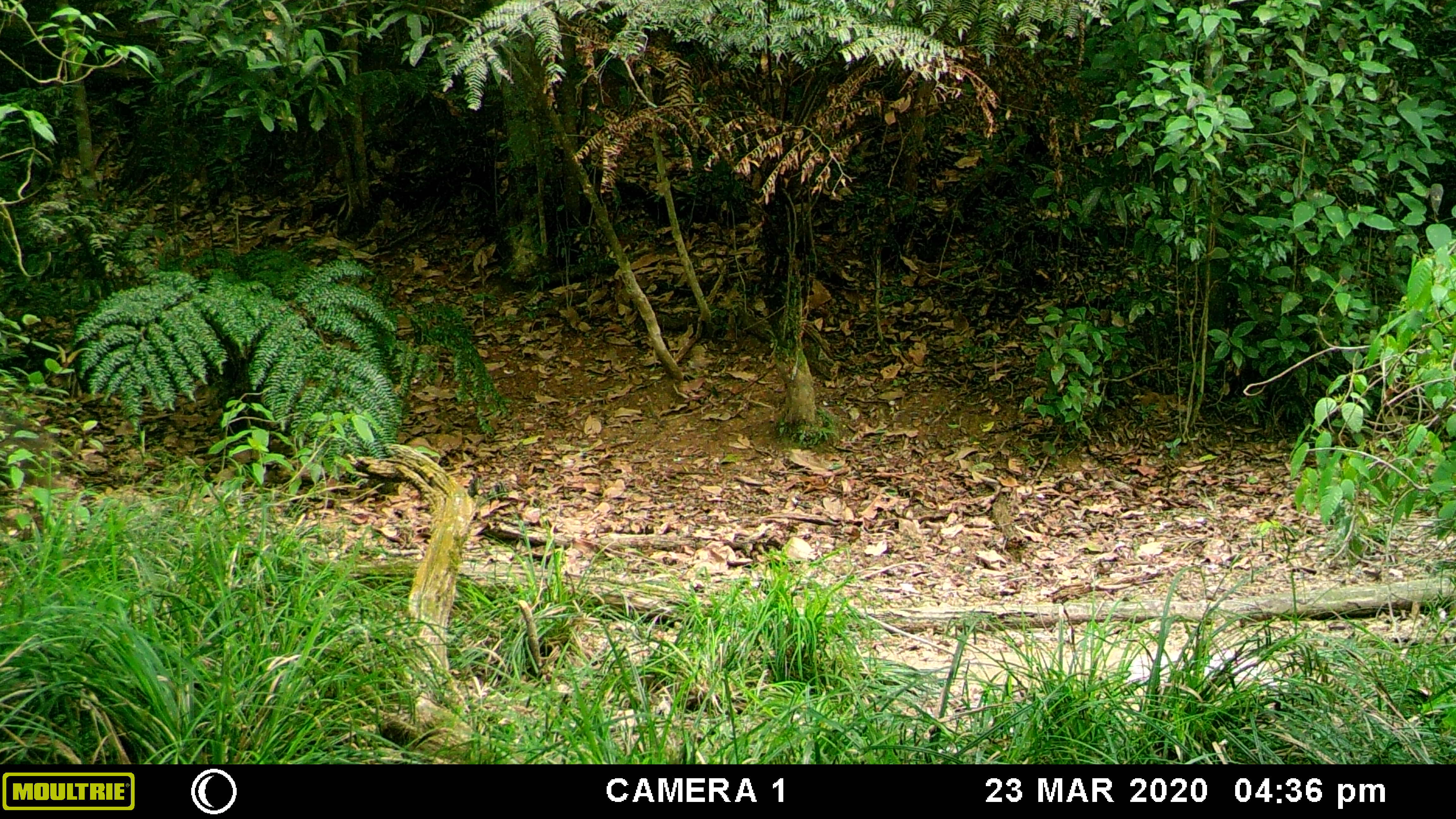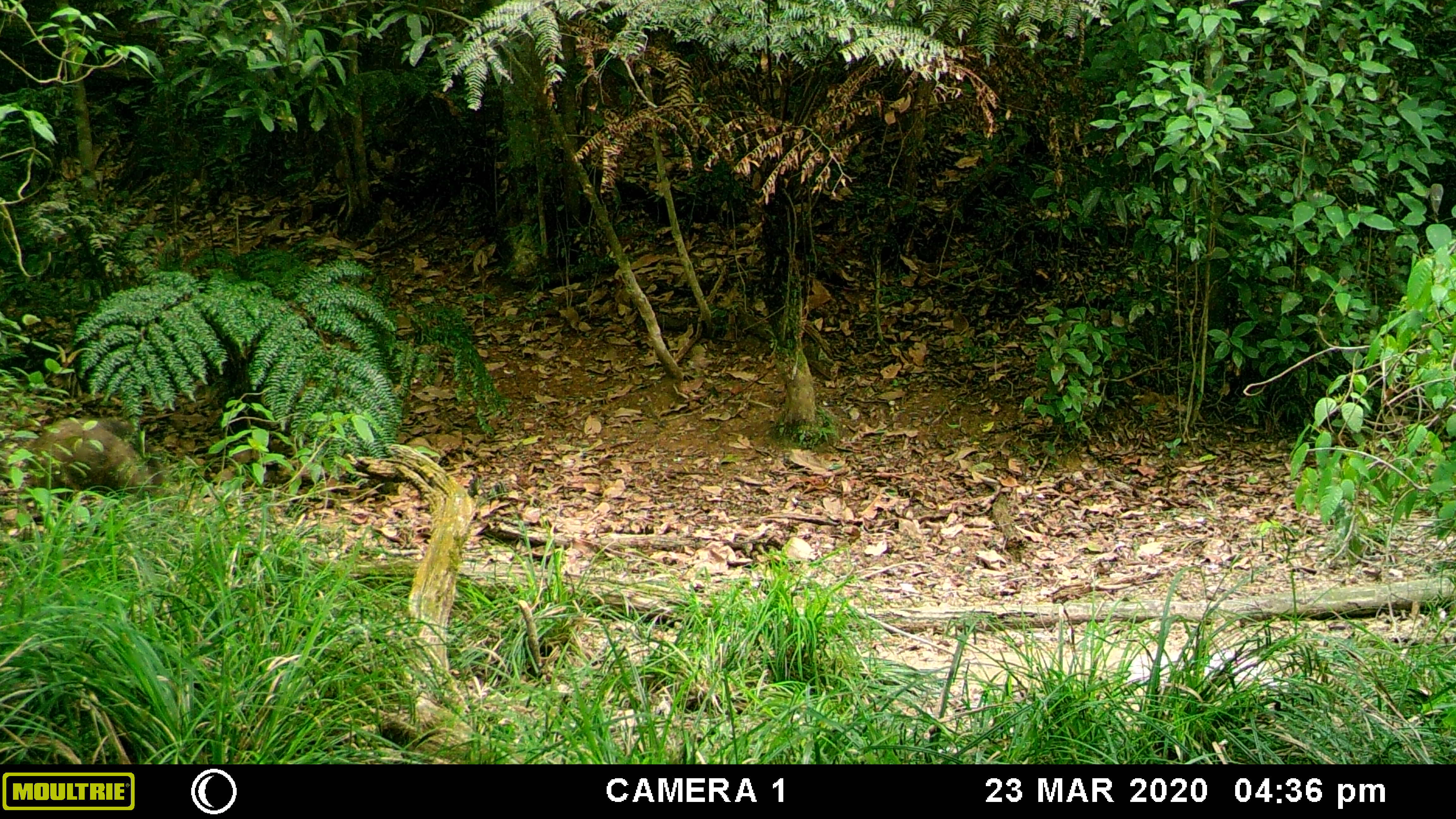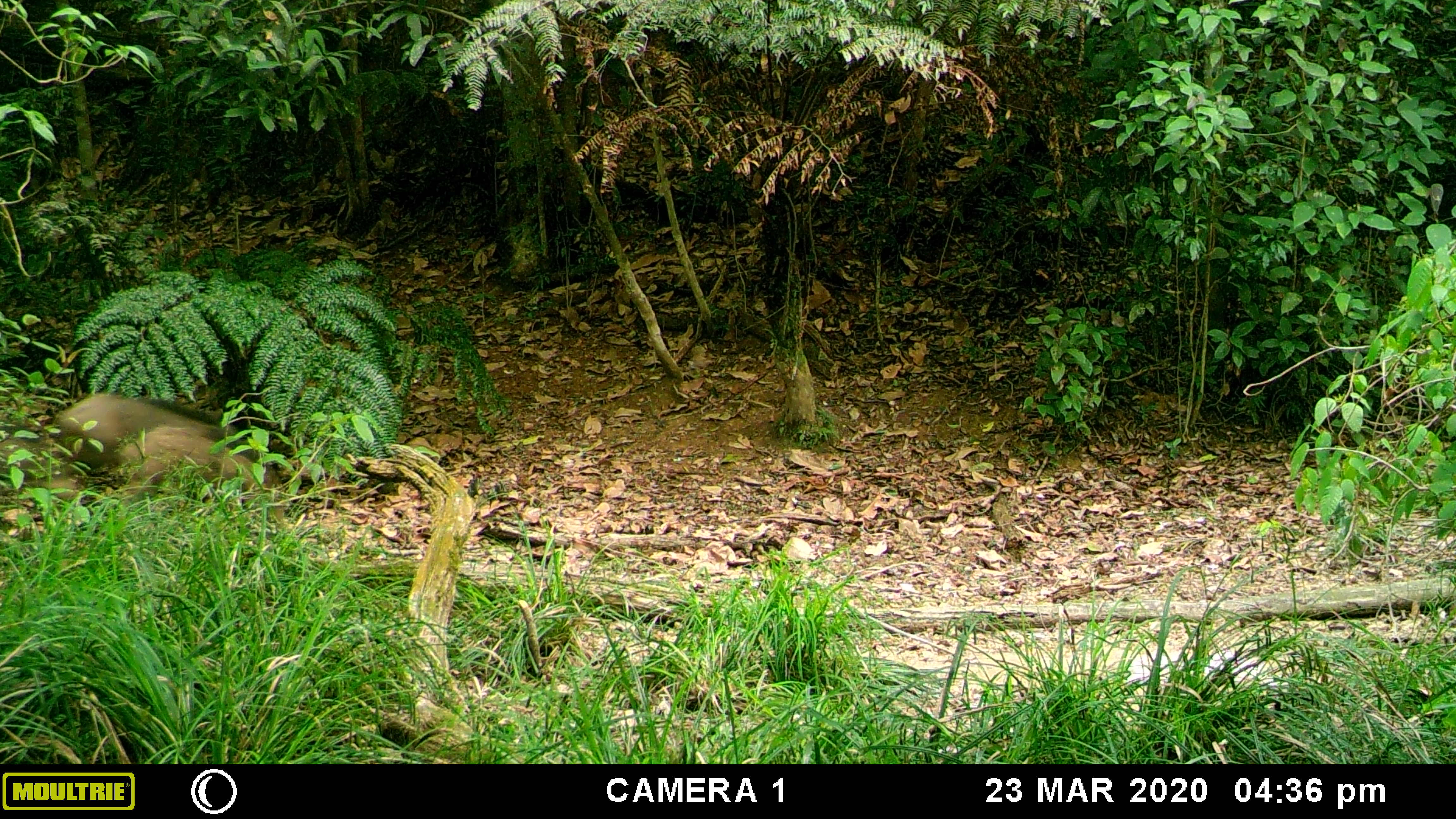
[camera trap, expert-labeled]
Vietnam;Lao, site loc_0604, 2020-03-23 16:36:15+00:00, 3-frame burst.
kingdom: Animalia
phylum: Chordata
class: Mammalia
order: Artiodactyla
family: Suidae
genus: Sus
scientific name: Sus scrofa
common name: eurasian wild pig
Eurasian wild pig (Sus scrofa). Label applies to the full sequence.